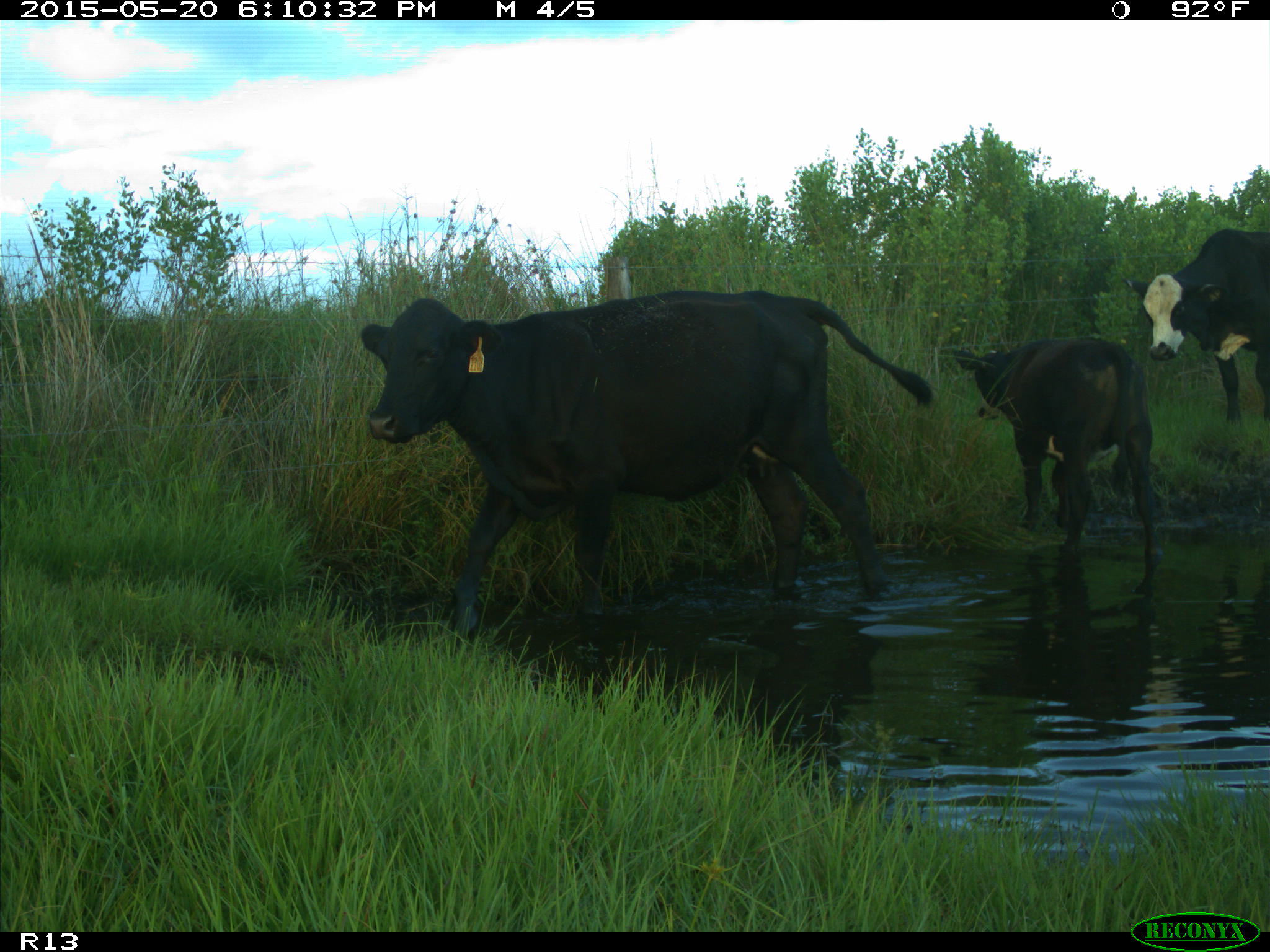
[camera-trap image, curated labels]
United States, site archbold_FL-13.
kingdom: Animalia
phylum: Chordata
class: Mammalia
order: Artiodactyla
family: Bovidae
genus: Bos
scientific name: Bos taurus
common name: domestic cow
Bos taurus (domestic cow).